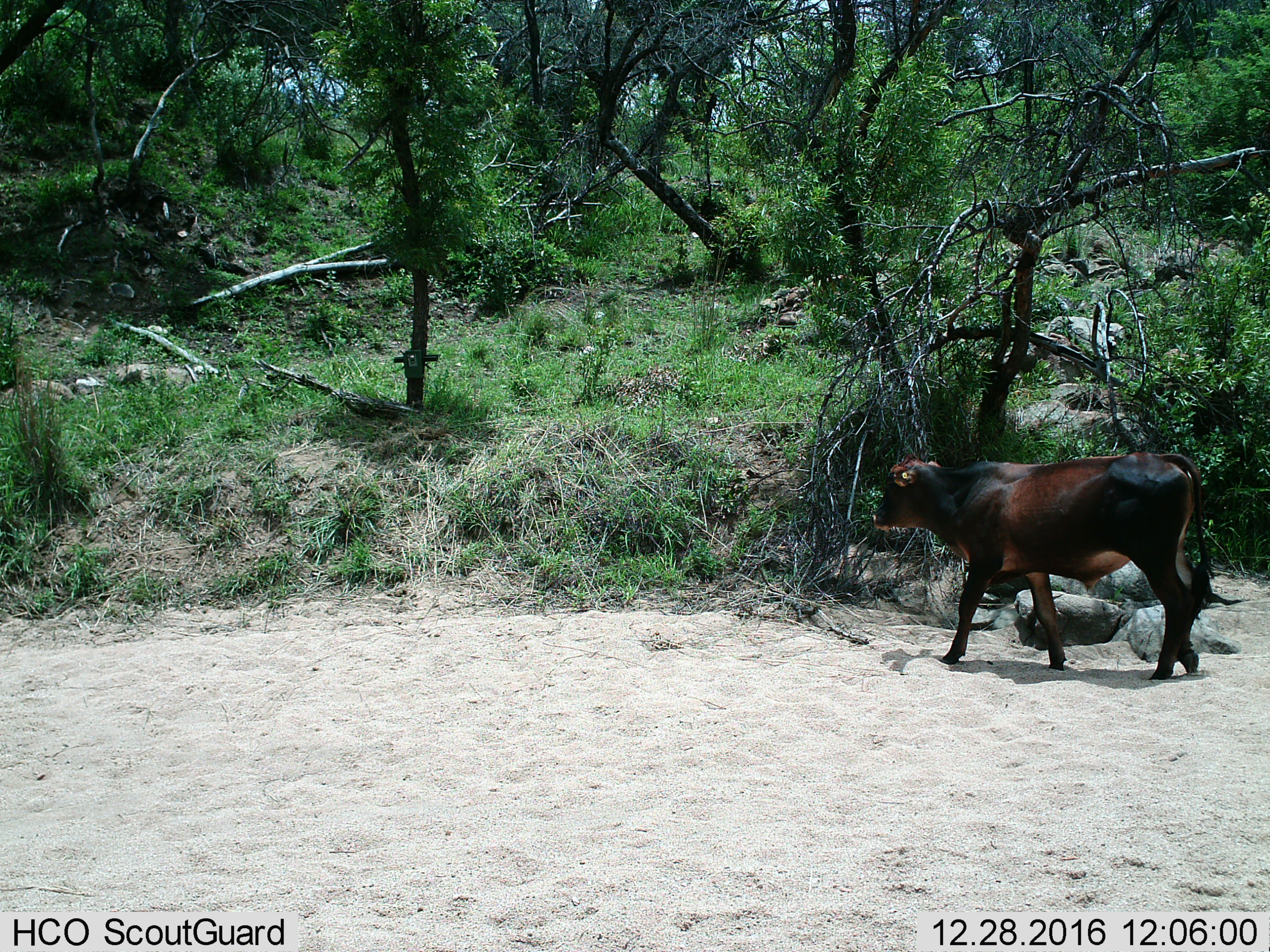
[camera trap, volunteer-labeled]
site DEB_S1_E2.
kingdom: Animalia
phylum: Chordata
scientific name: Vertebrata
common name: domestic animal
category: domesticanimal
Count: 1.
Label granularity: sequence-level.